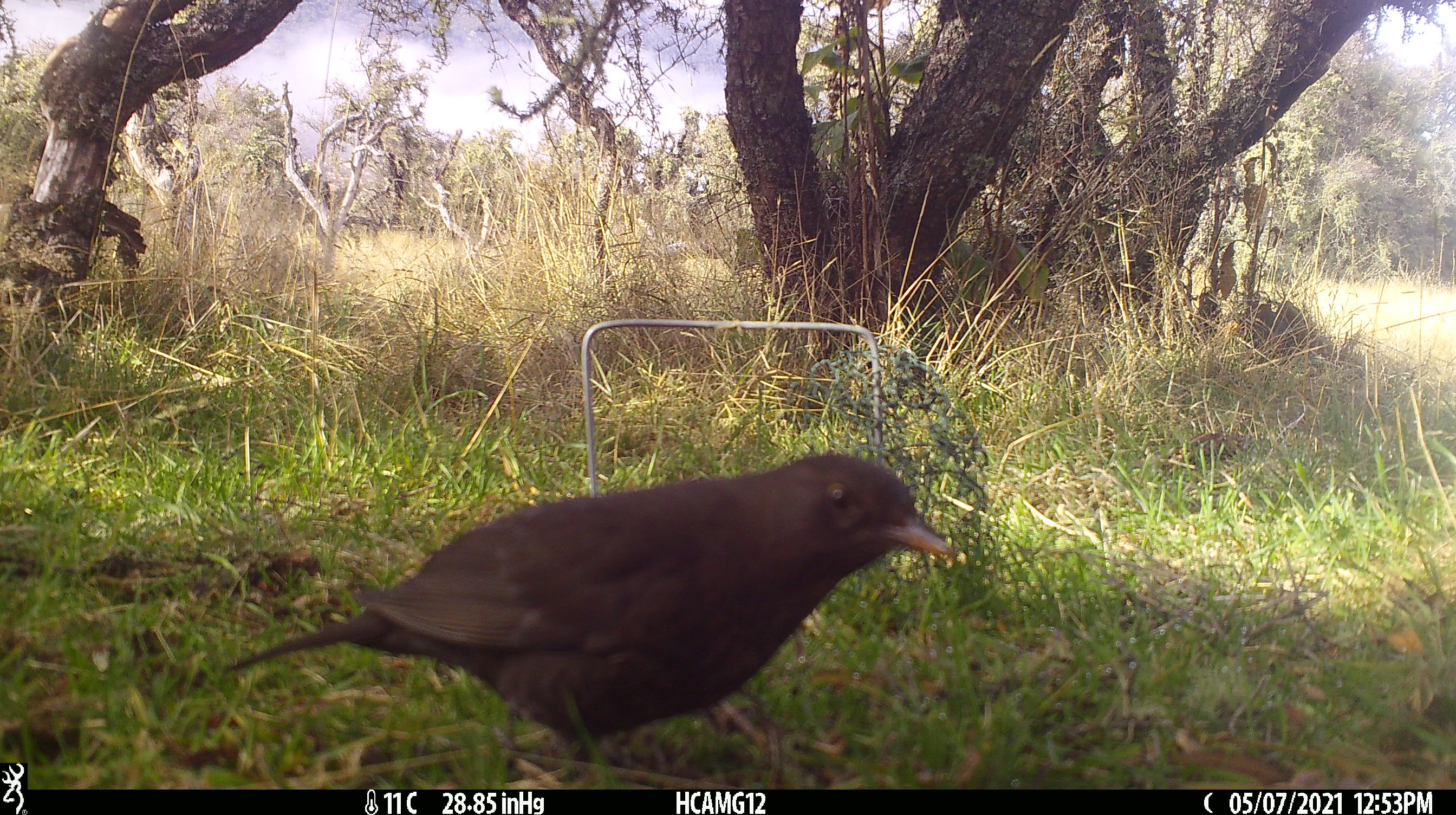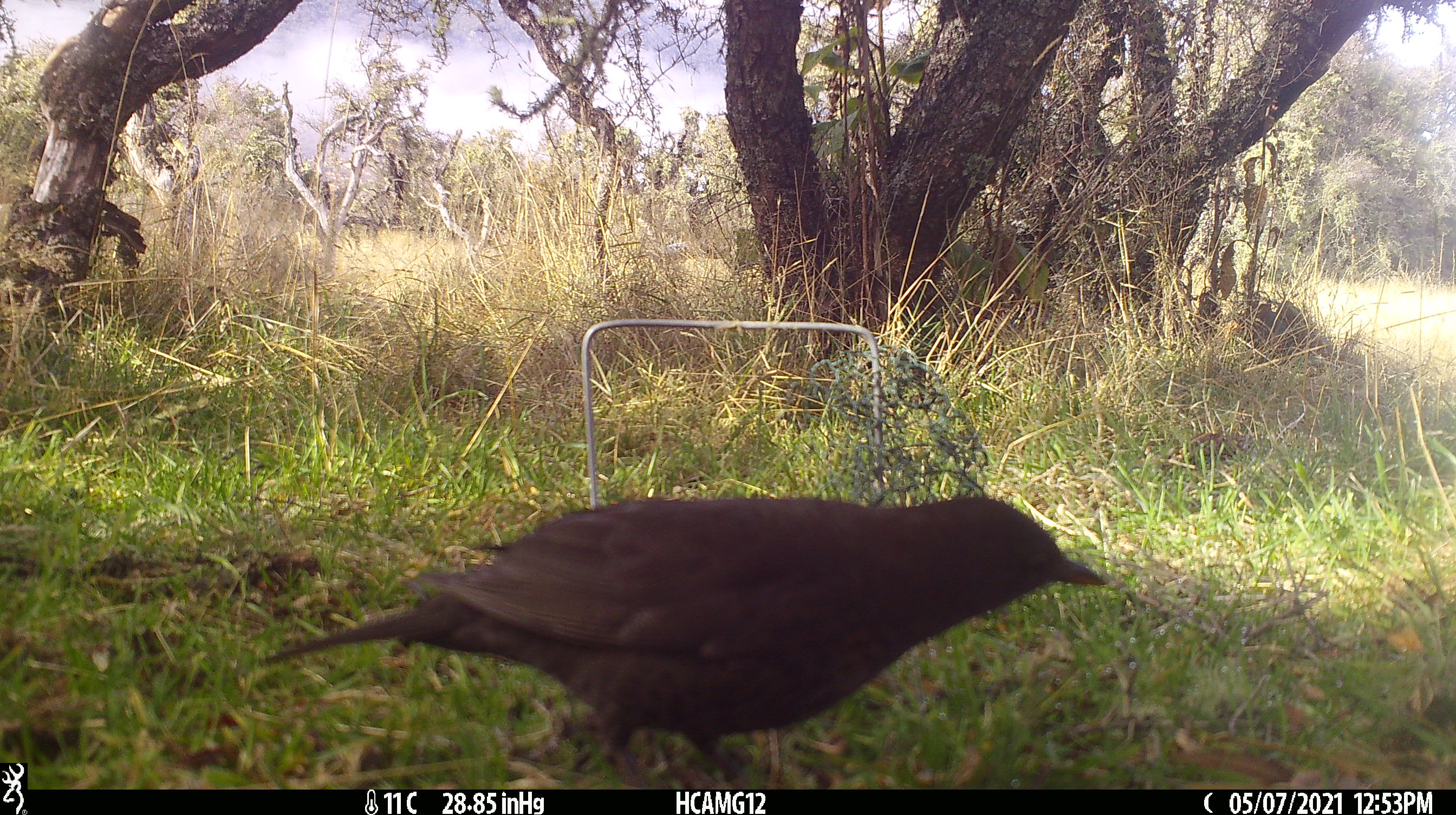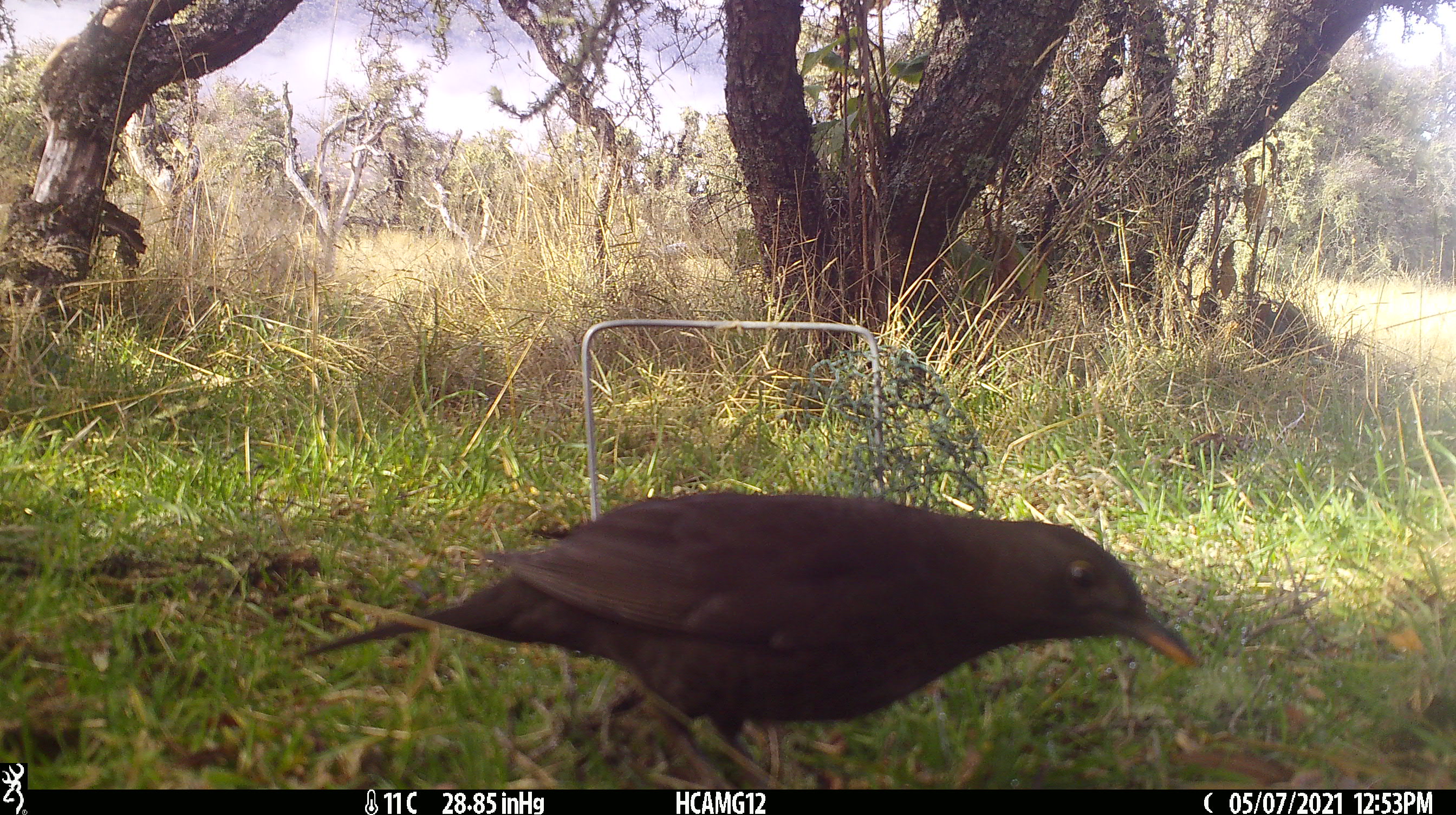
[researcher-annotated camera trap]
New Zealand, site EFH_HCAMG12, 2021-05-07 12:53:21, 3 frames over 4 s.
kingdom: Animalia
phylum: Chordata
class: Aves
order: Passeriformes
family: Turdidae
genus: Turdus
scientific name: Turdus merula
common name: eurasian blackbird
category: blackbird